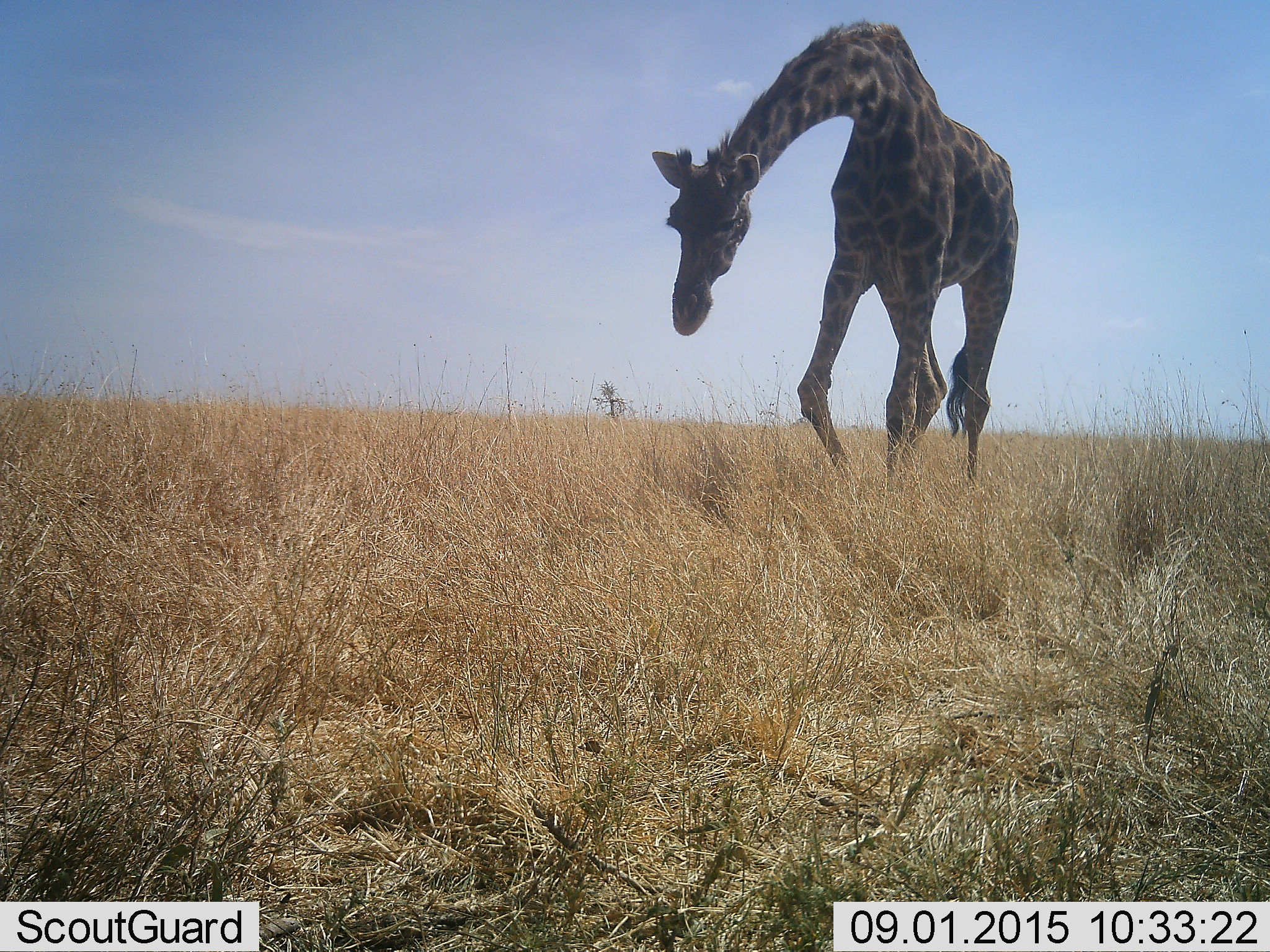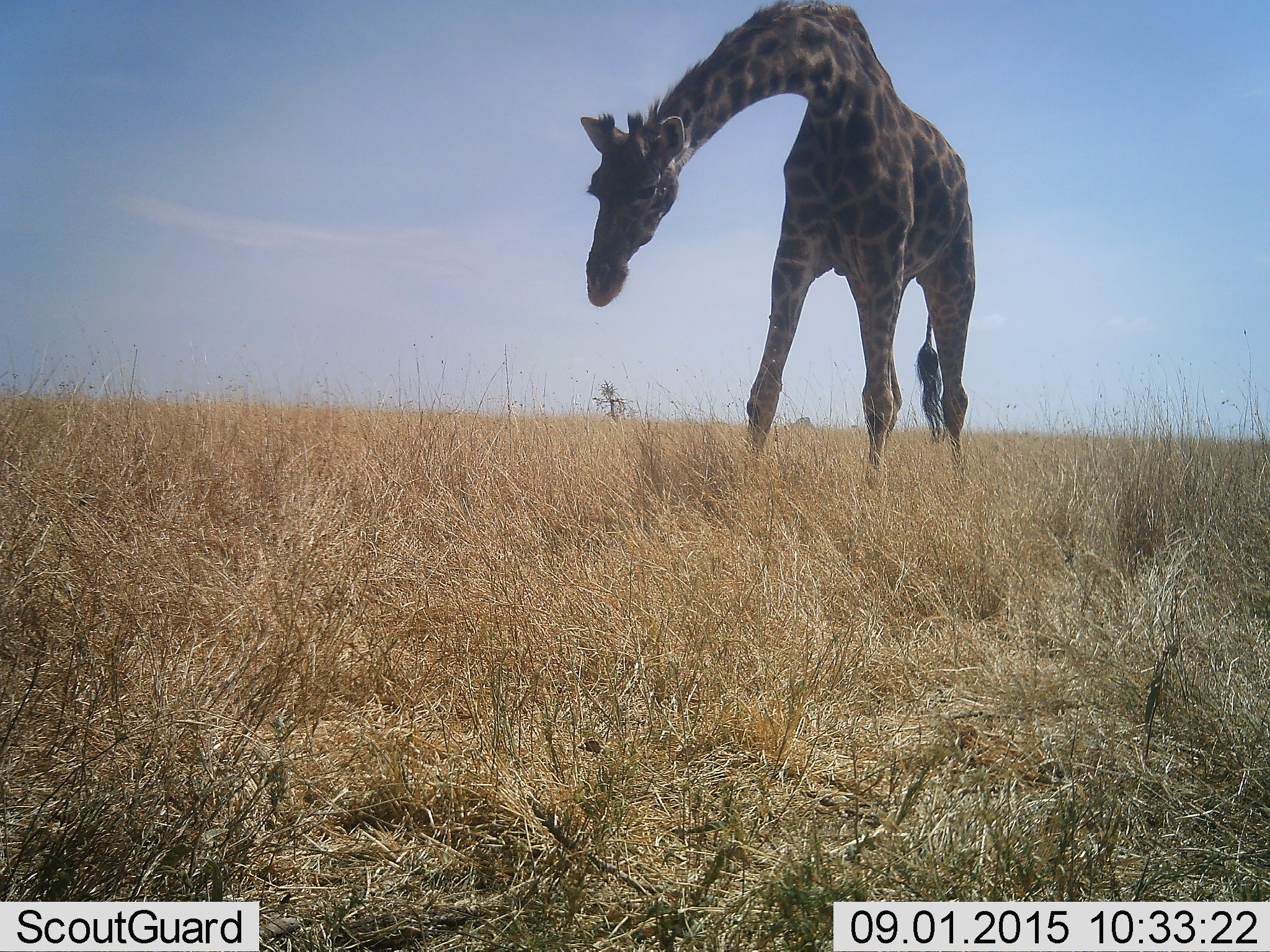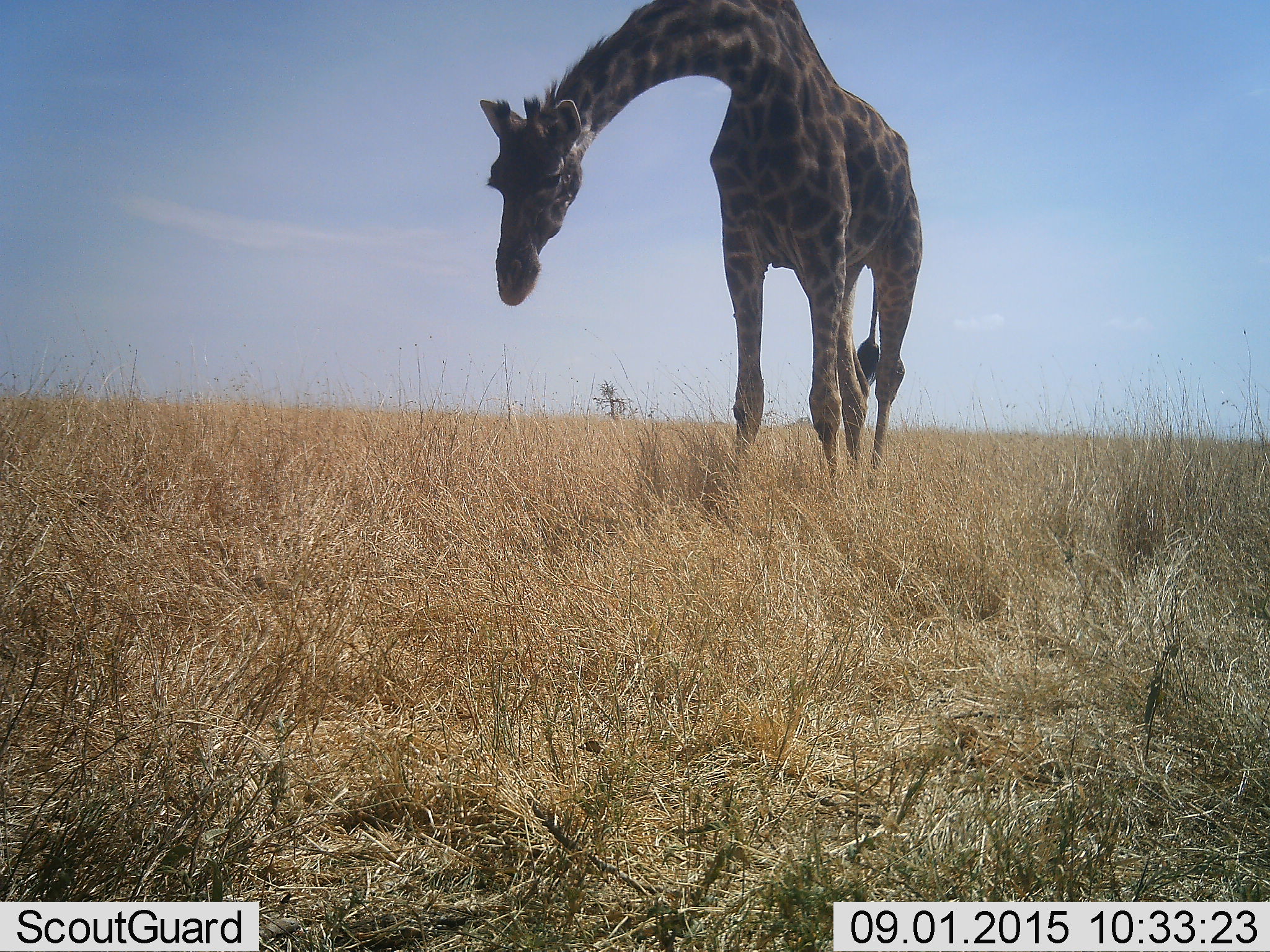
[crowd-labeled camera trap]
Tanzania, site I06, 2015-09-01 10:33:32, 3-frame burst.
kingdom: Animalia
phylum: Chordata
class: Mammalia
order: Artiodactyla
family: Giraffidae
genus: Giraffa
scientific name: Giraffa camelopardalis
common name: giraffe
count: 1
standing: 10%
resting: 0%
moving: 100%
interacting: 0%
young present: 0%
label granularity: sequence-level